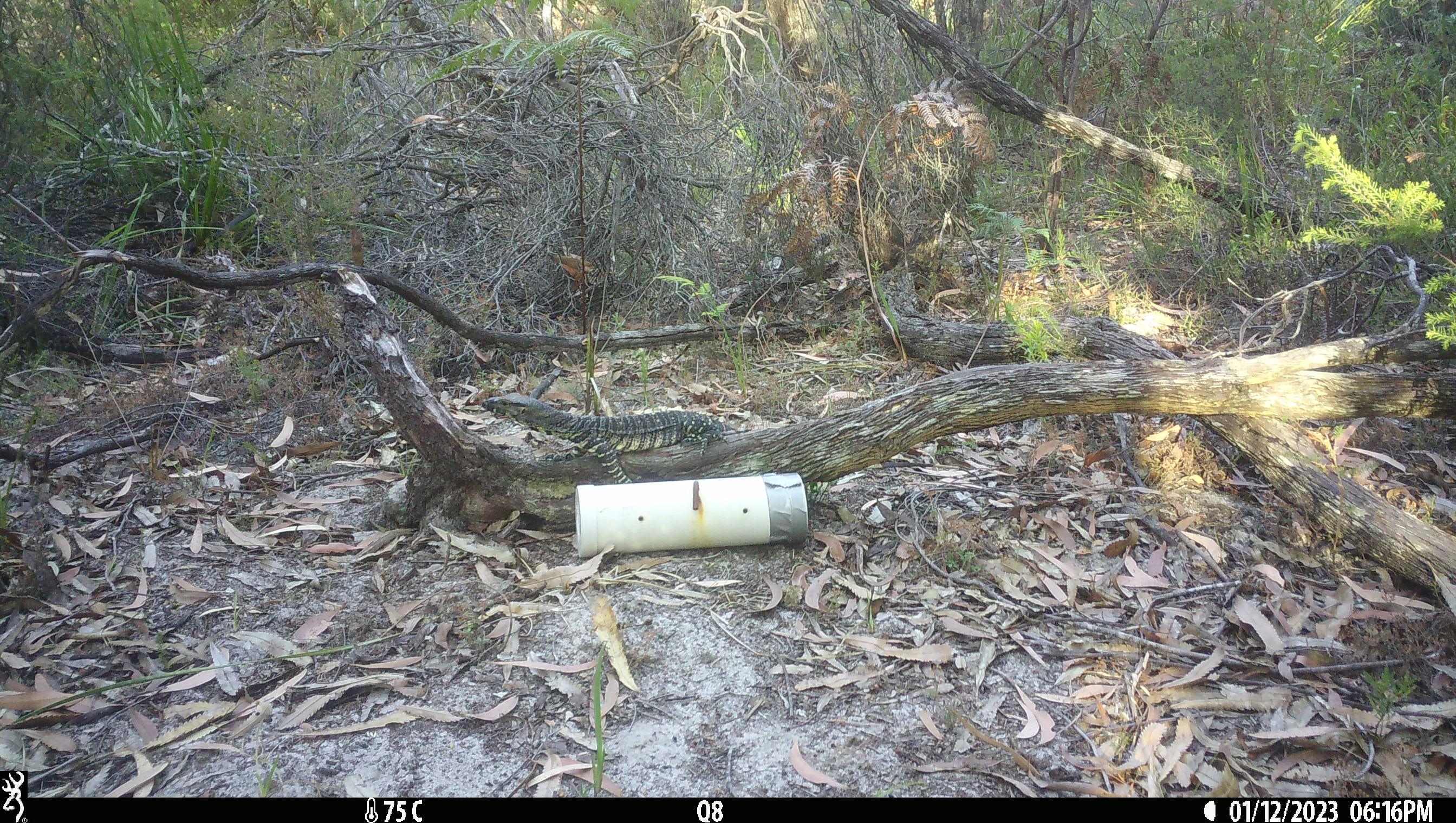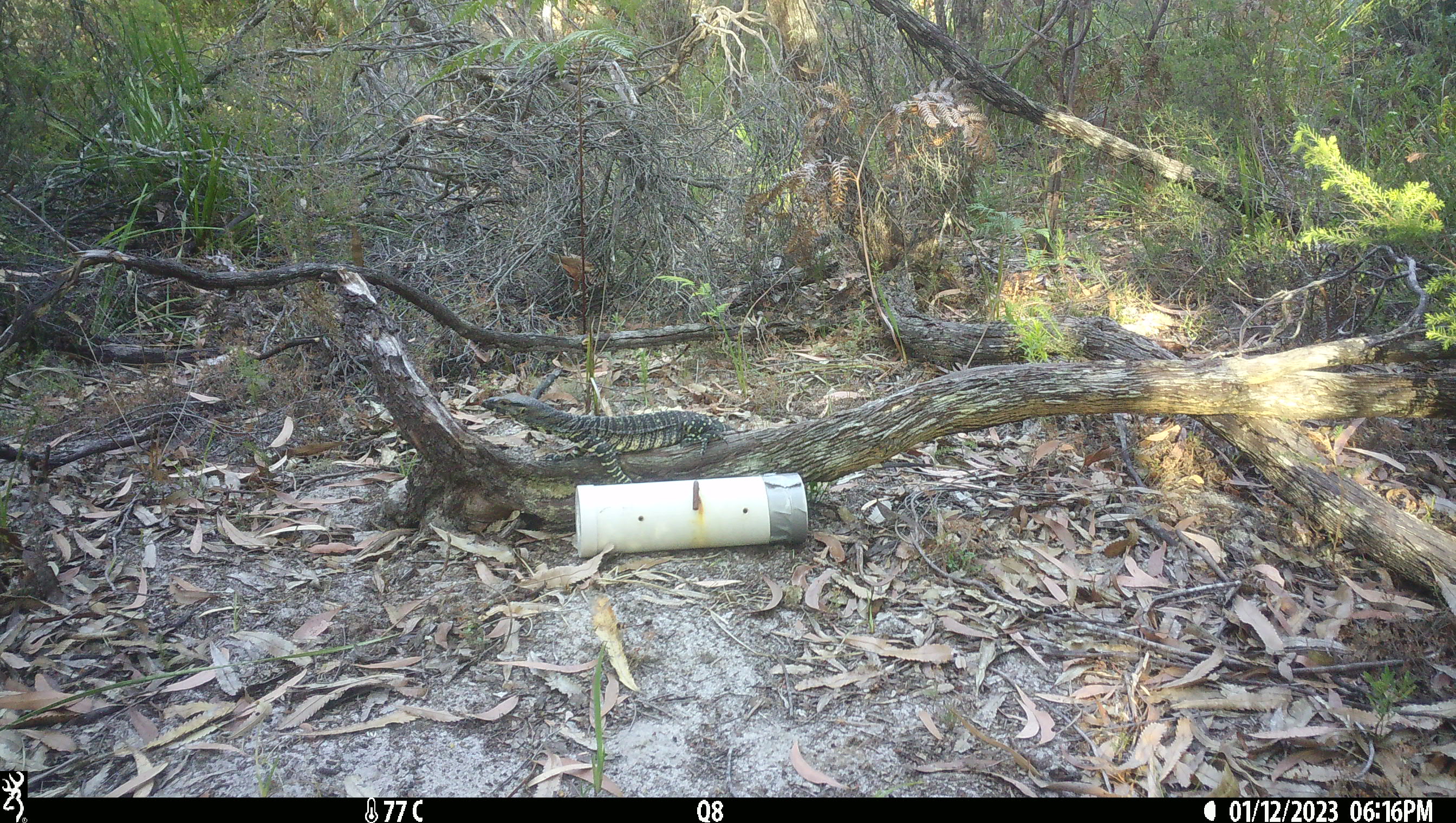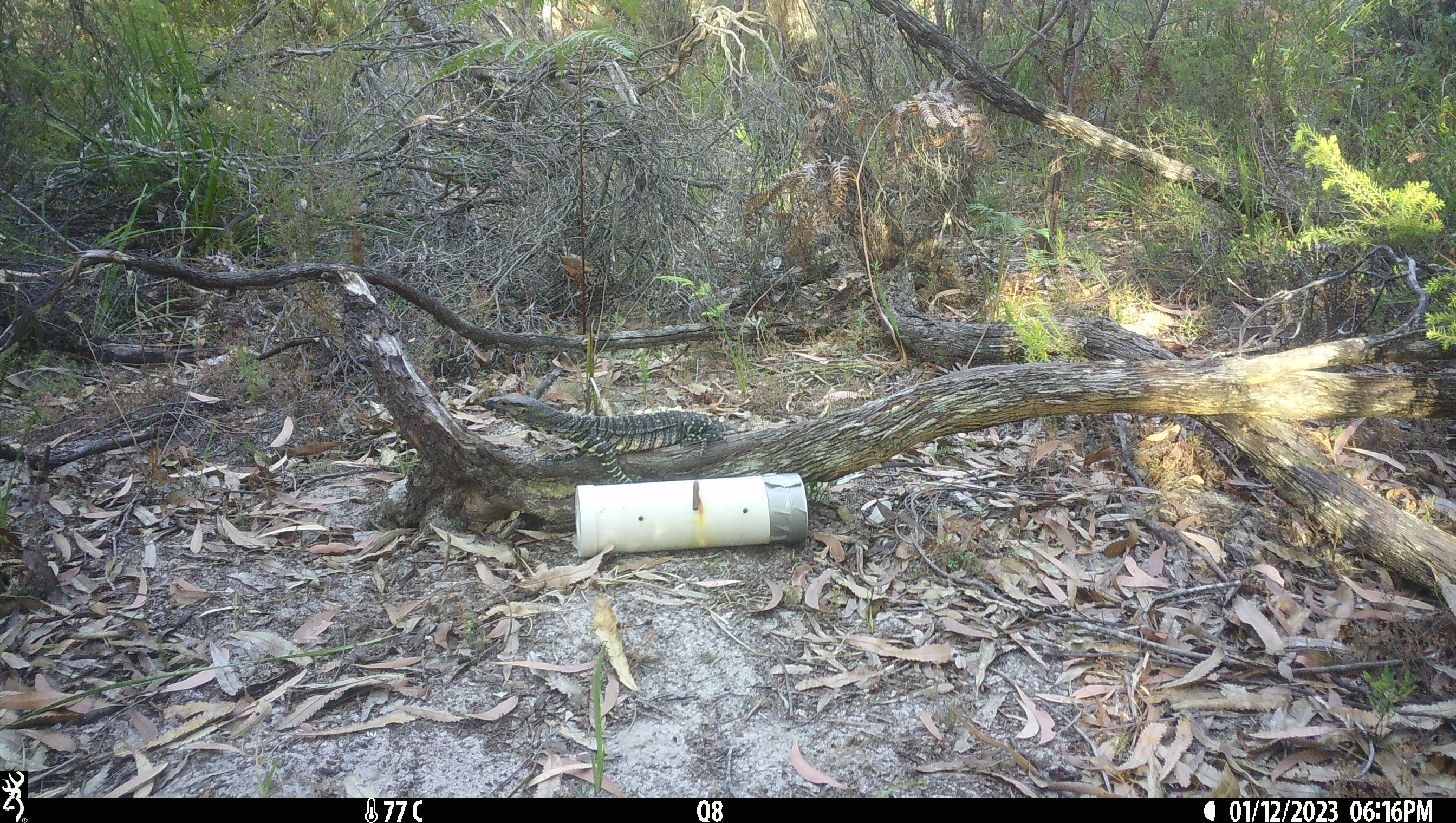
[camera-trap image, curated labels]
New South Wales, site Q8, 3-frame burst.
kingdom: Animalia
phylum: Chordata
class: Reptilia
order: Squamata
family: Varanidae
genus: Varanus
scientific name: Varanus varius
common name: lace monitor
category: goanna